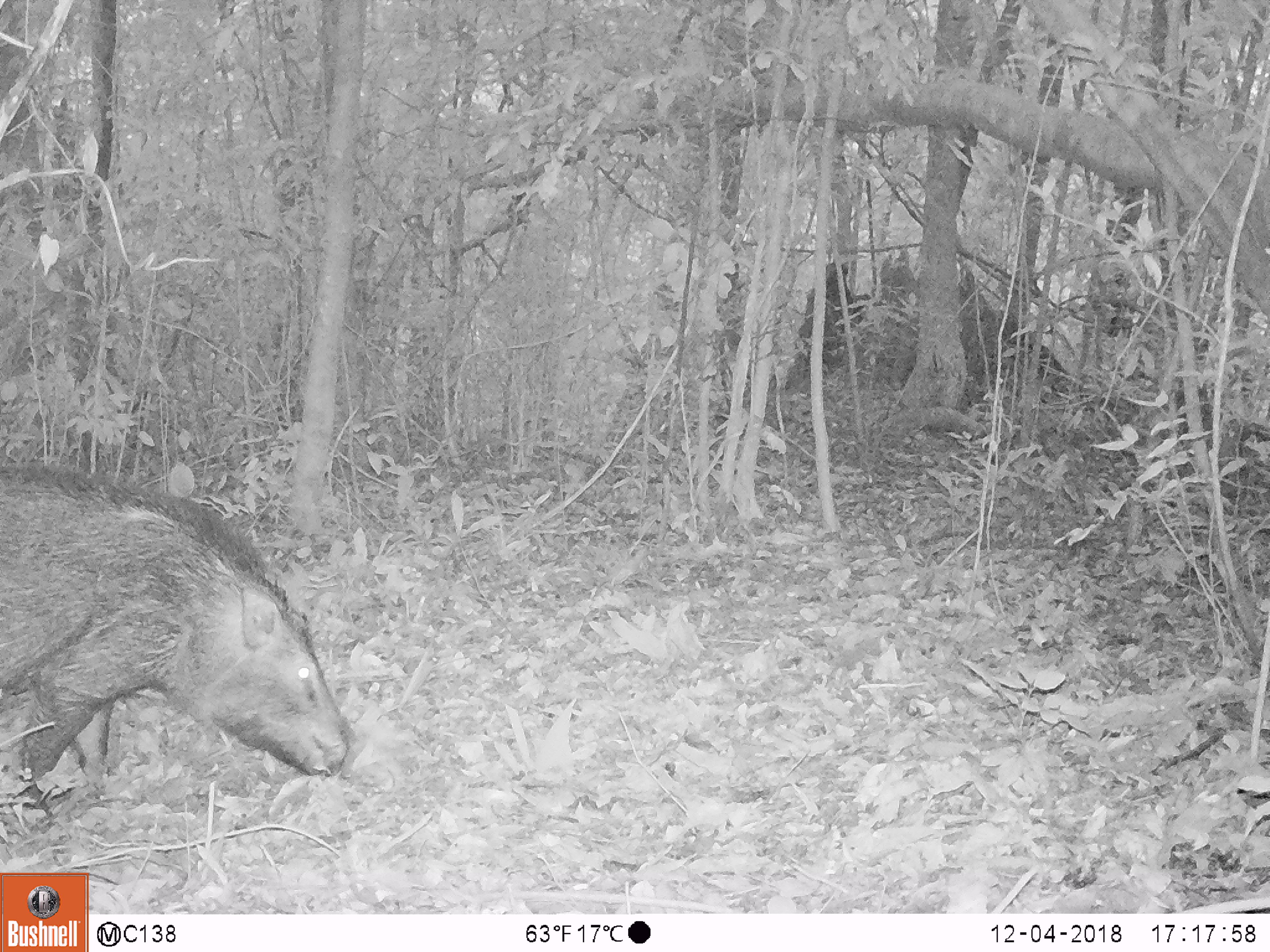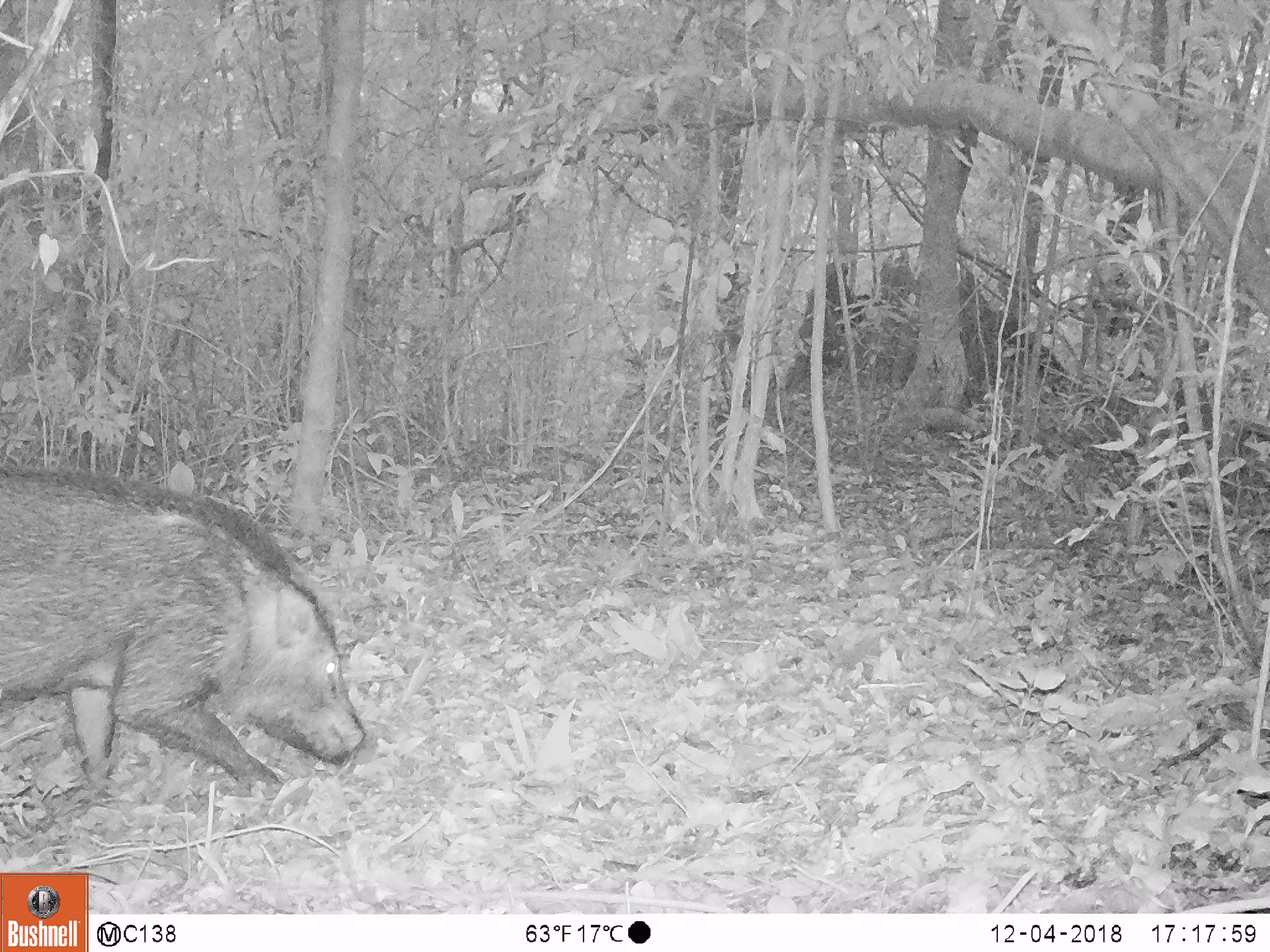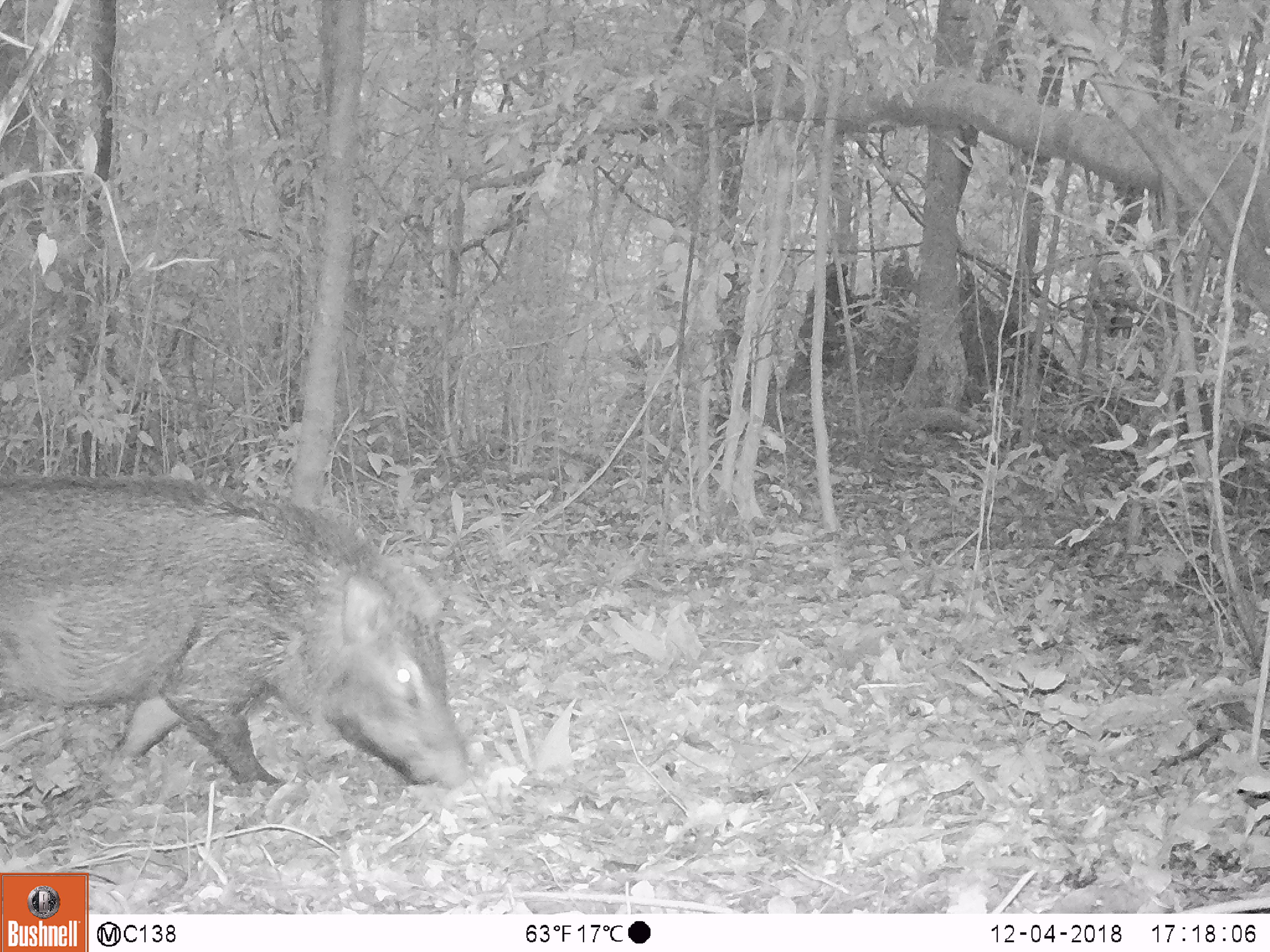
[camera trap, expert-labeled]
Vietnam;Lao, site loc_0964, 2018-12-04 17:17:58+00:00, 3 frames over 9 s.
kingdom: Animalia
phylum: Chordata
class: Mammalia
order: Artiodactyla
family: Suidae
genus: Sus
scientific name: Sus scrofa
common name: eurasian wild pig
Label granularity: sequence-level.